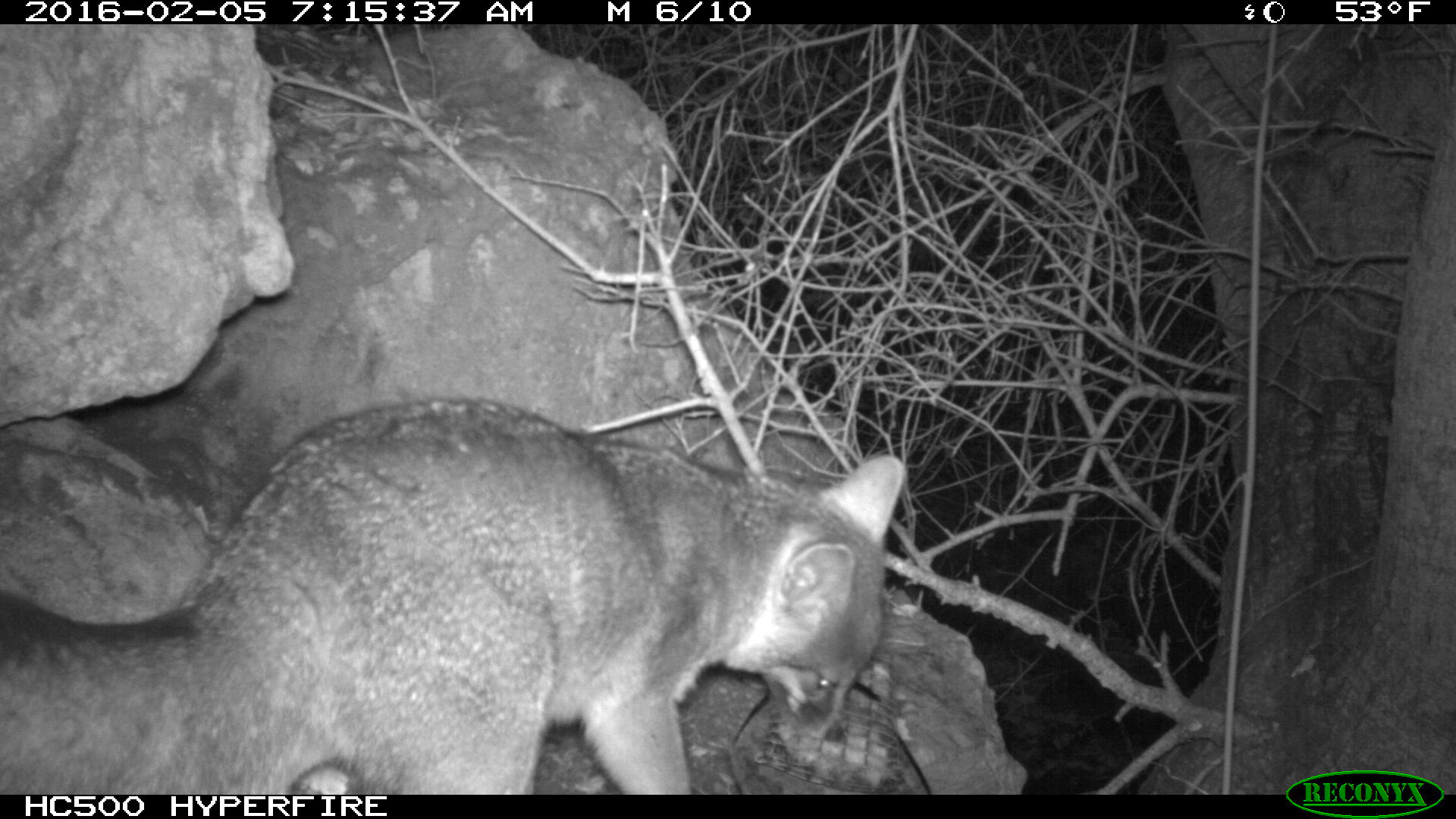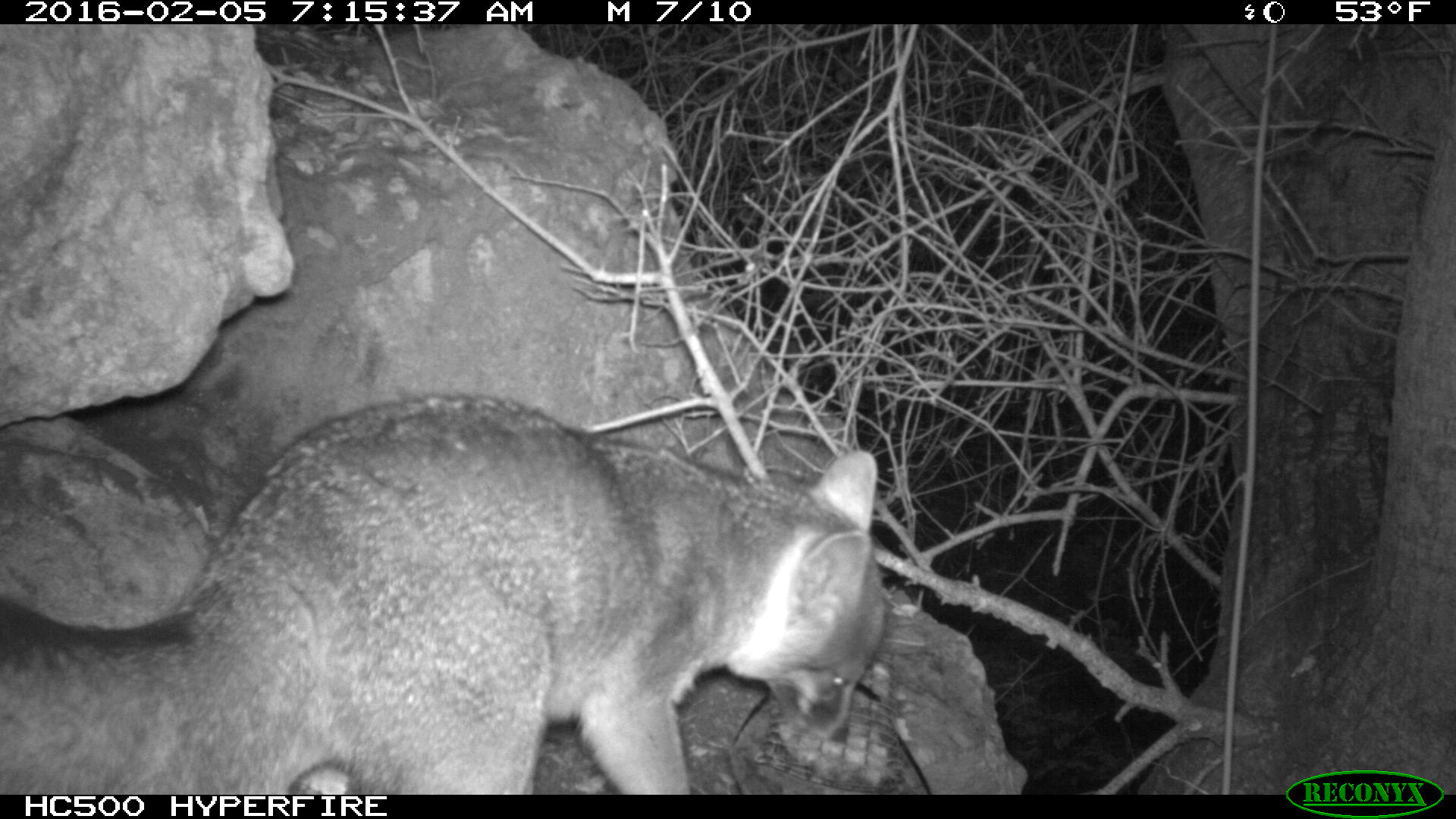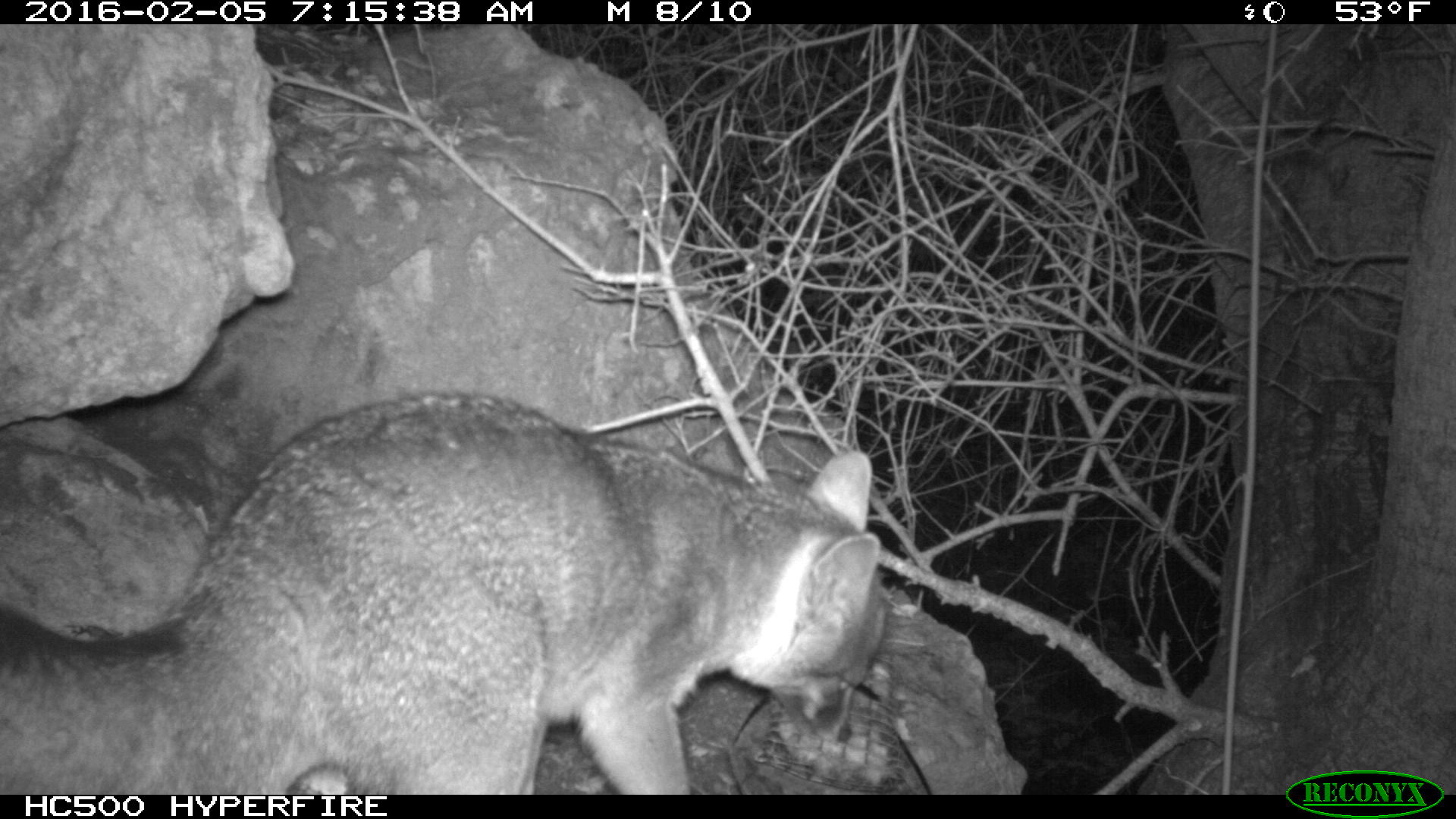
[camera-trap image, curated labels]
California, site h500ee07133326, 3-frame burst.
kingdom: Animalia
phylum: Chordata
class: Mammalia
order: Carnivora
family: Canidae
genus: Urocyon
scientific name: Urocyon littoralis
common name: island fox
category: fox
Fox (island fox) (Urocyon littoralis).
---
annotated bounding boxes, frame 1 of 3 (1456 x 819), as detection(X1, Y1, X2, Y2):
fox: detection(0, 396, 907, 792)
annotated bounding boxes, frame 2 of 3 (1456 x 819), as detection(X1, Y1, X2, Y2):
fox: detection(0, 391, 886, 794)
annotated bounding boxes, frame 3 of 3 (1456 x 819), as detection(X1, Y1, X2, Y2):
fox: detection(0, 388, 895, 792)